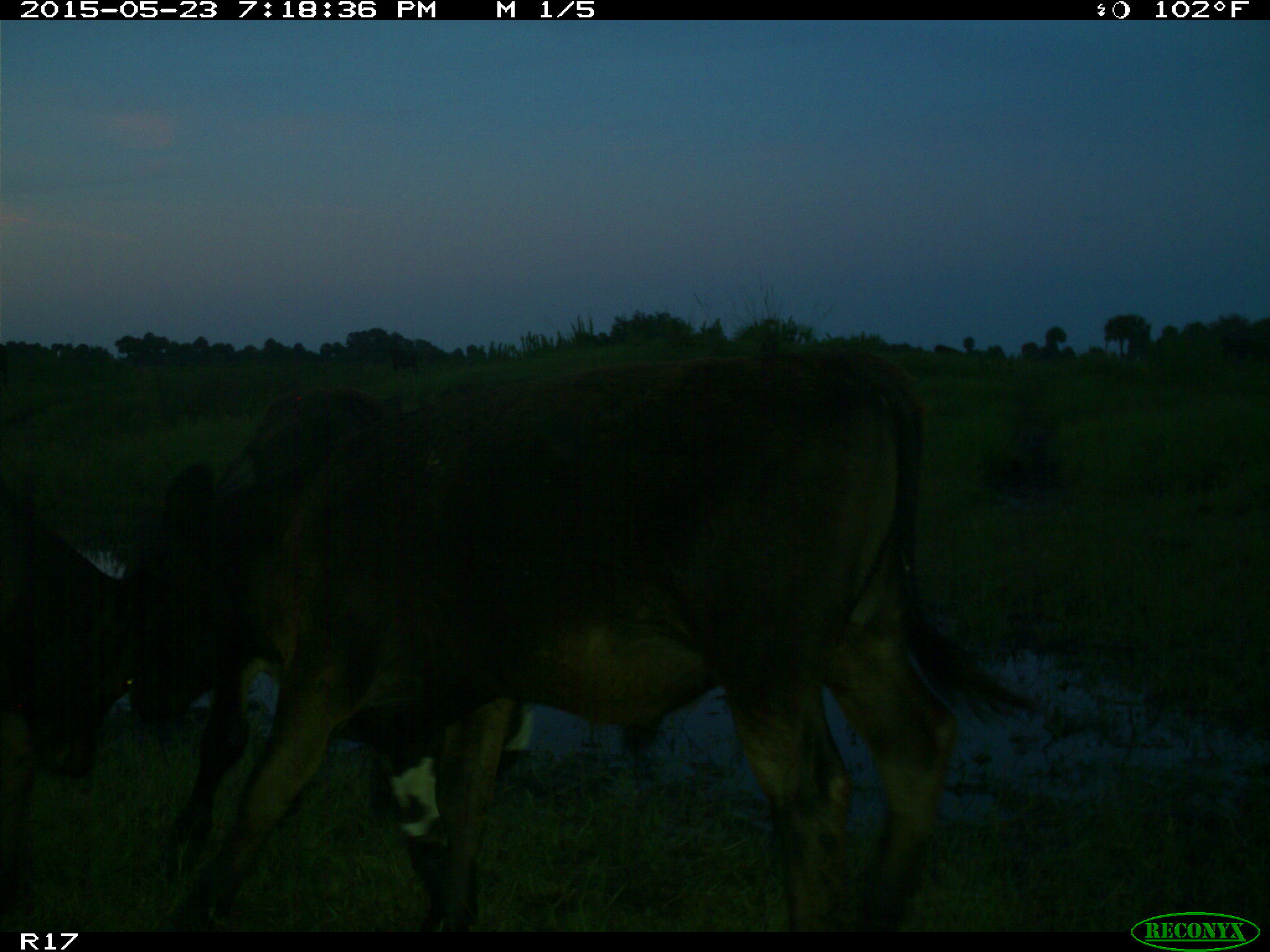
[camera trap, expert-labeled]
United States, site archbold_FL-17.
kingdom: Animalia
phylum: Chordata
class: Mammalia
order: Artiodactyla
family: Bovidae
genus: Bos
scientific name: Bos taurus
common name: domestic cow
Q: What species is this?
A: Bos taurus (domestic cow).